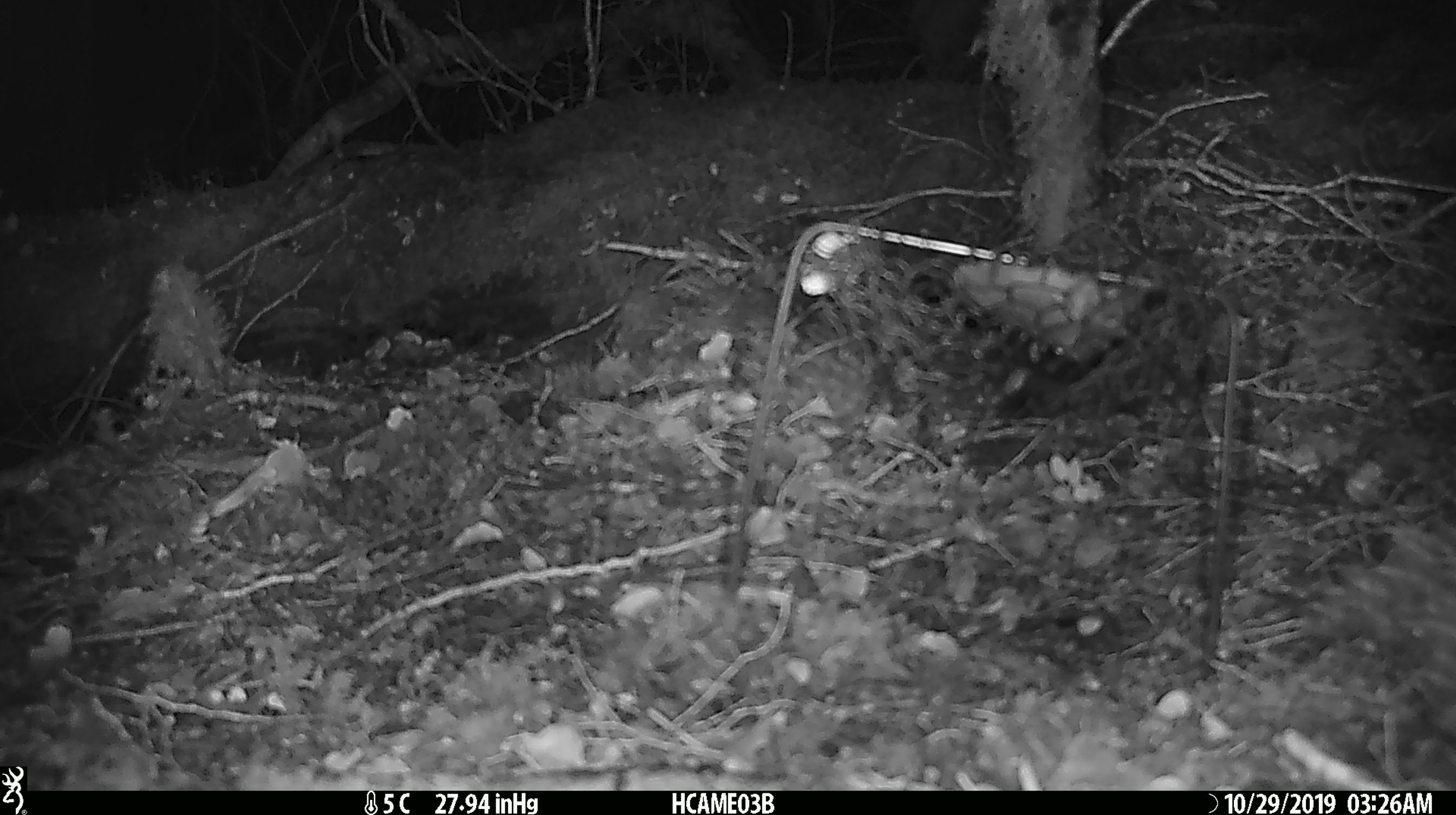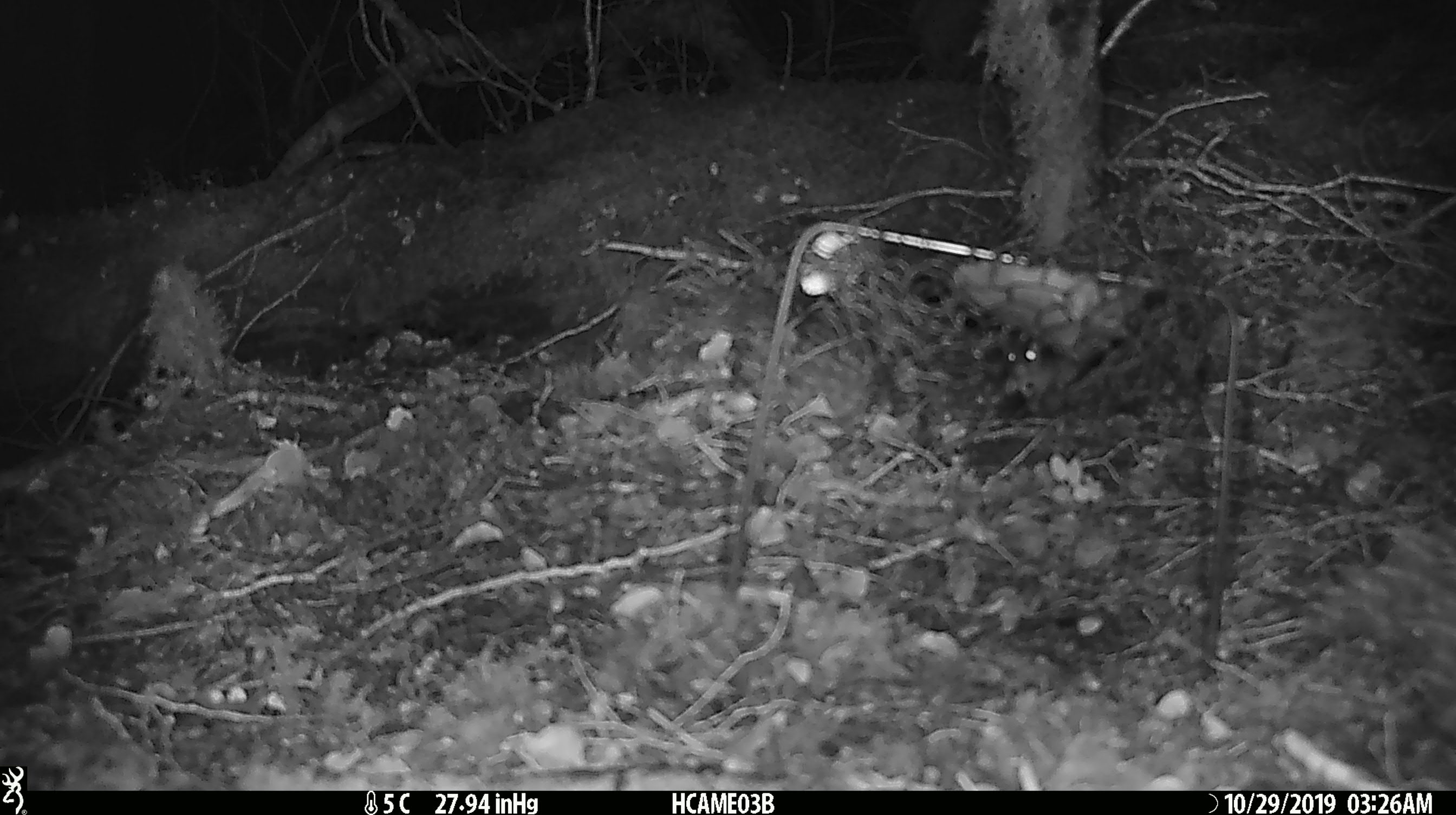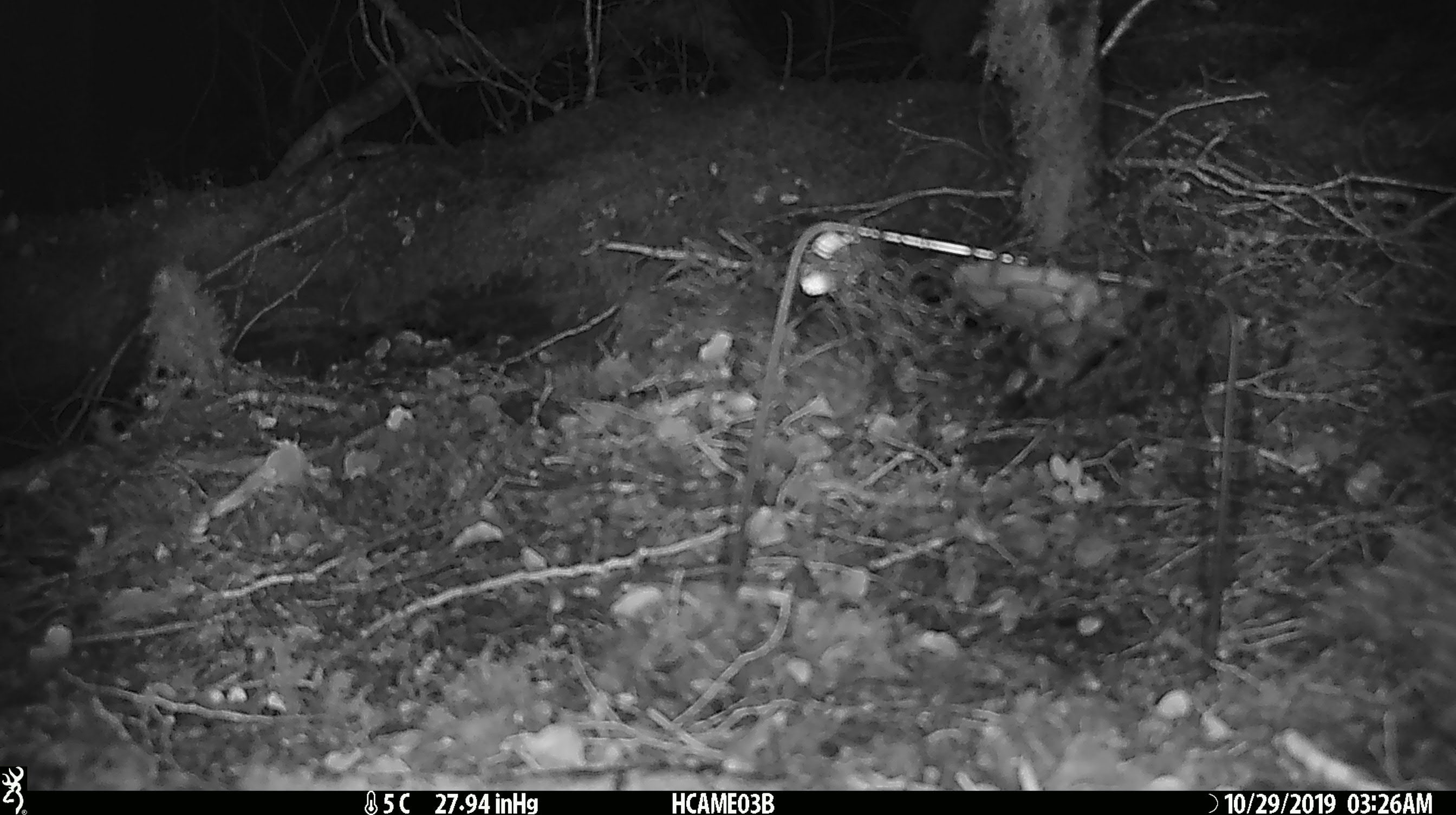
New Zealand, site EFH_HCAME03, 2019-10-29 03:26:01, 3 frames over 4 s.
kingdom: Animalia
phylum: Chordata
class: Mammalia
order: Rodentia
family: Muridae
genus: Mus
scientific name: Mus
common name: mouse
Mouse (Mus).